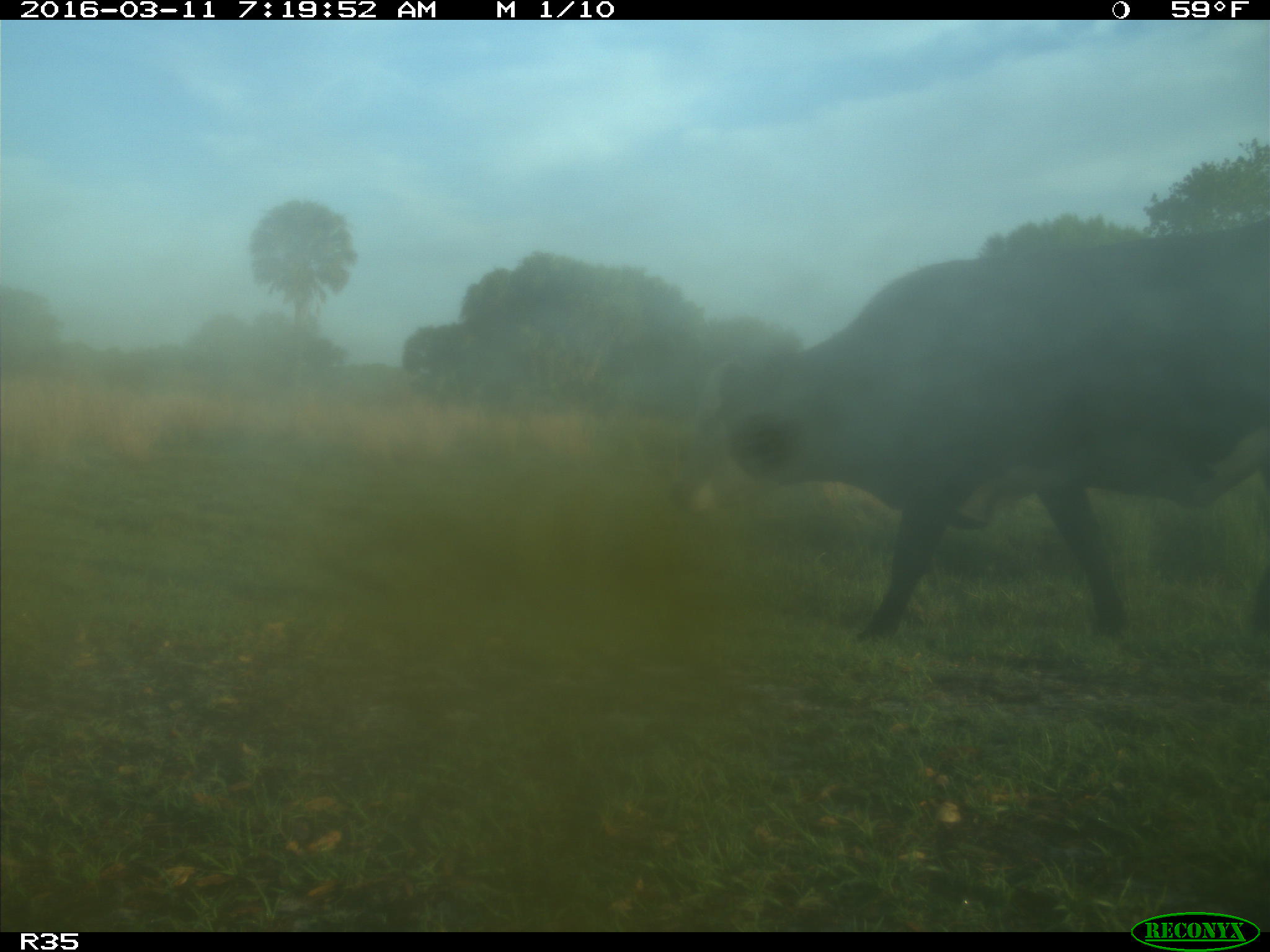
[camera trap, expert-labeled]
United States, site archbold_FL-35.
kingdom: Animalia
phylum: Chordata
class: Mammalia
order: Artiodactyla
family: Bovidae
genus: Bos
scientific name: Bos taurus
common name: domestic cow